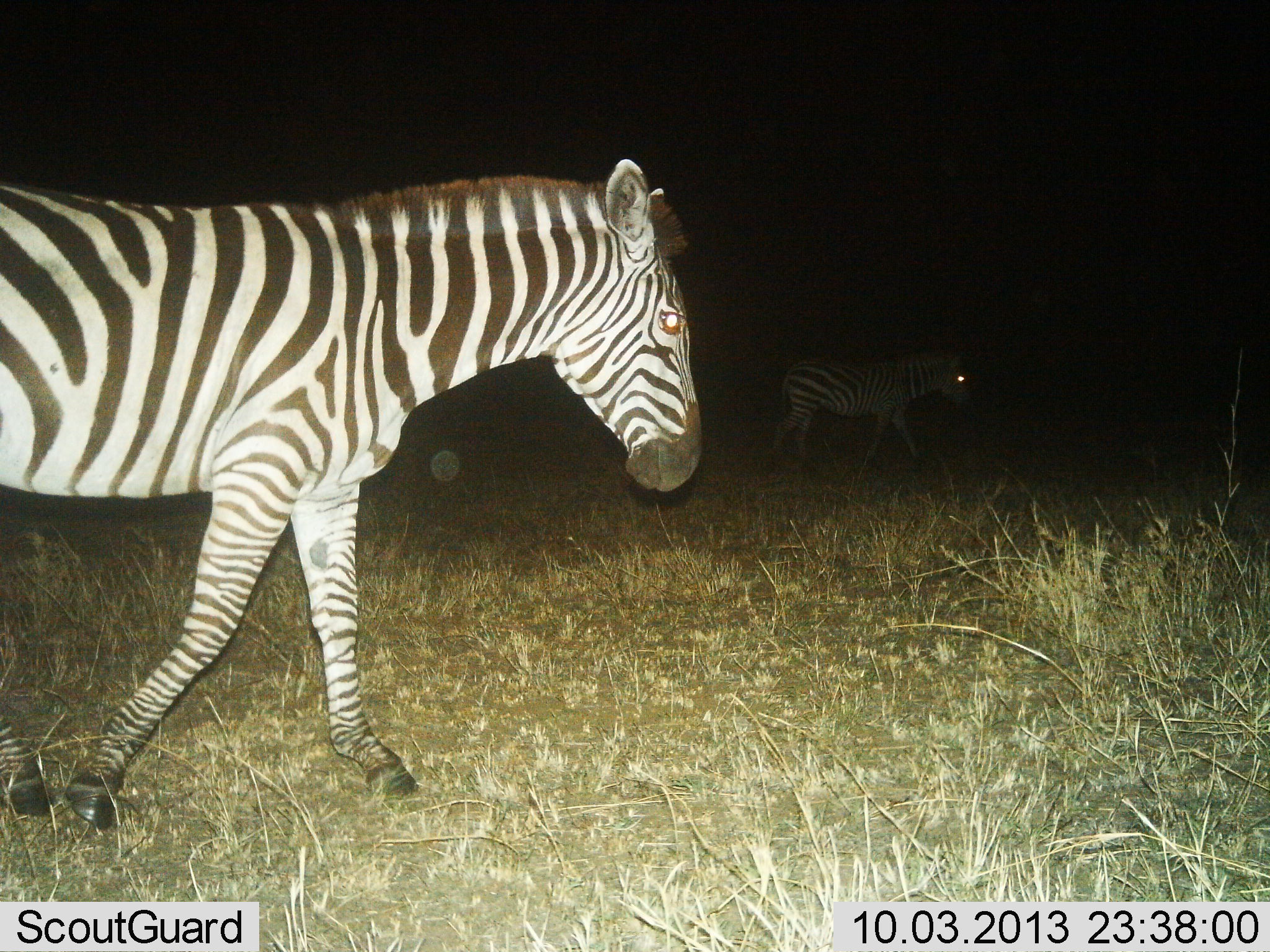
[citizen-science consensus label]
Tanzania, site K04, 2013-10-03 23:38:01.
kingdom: Animalia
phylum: Chordata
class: Mammalia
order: Perissodactyla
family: Equidae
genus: Equus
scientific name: Equus quagga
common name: plains zebra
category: zebra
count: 2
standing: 0%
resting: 0%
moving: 100%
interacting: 0%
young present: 0%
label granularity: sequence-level